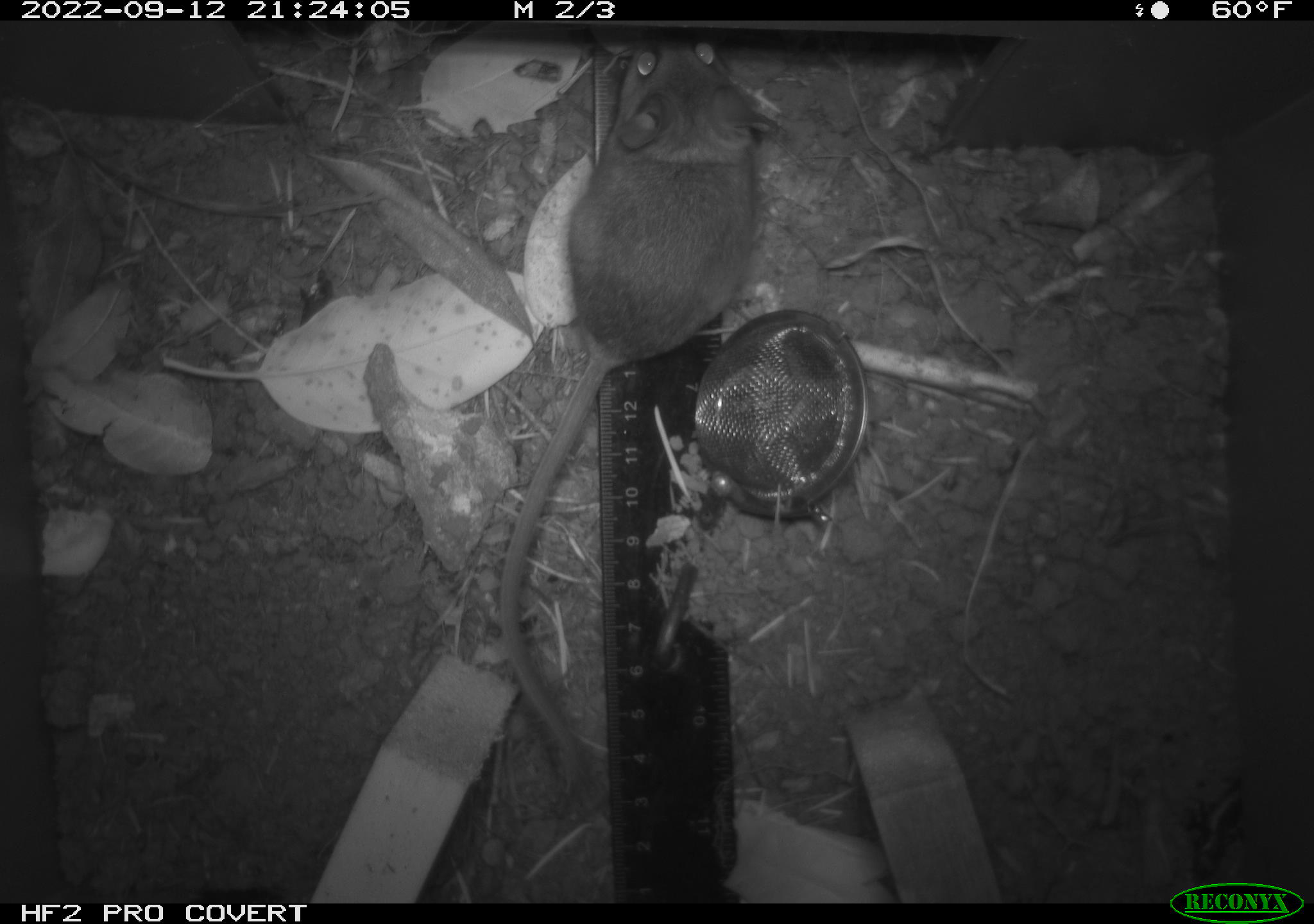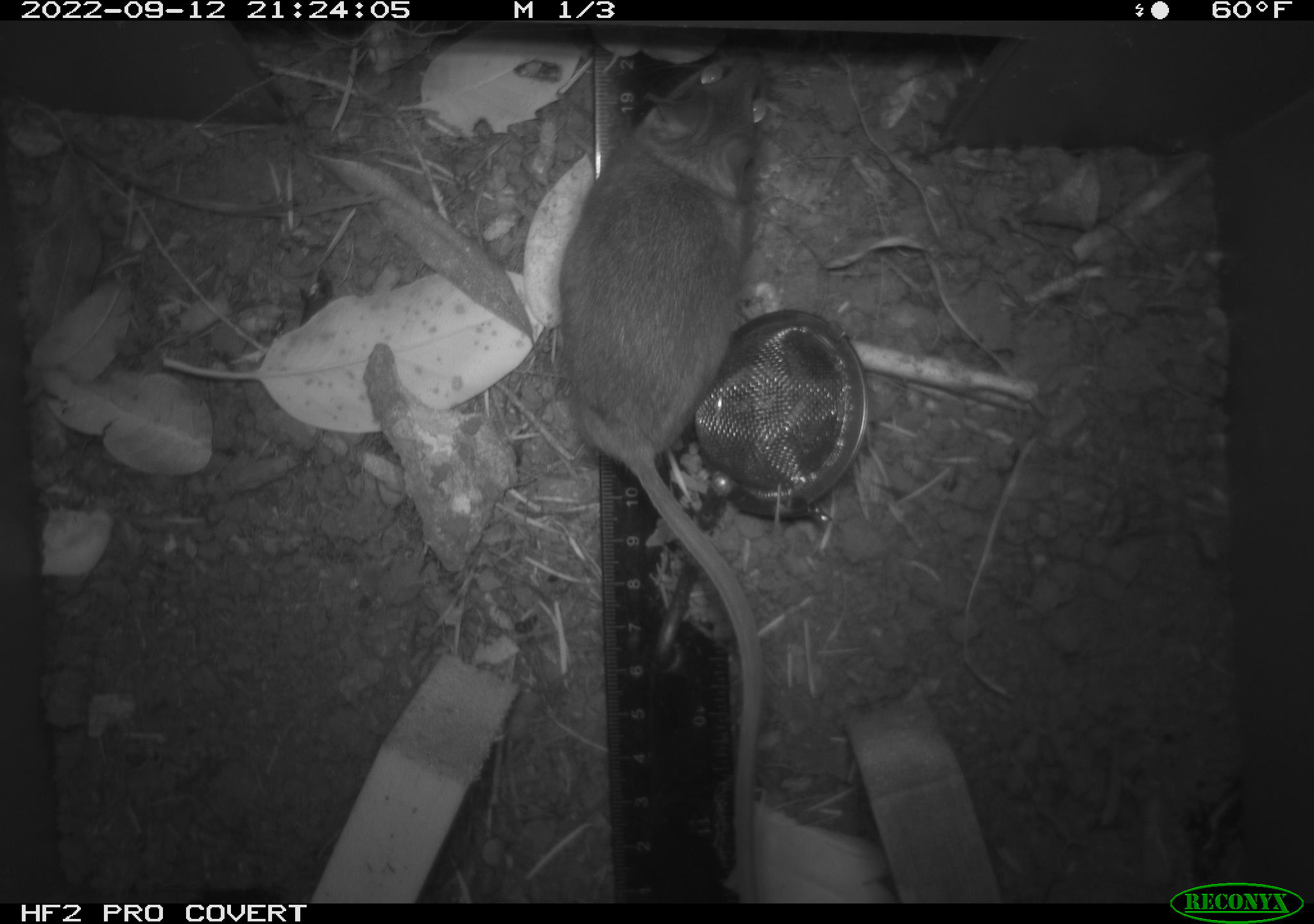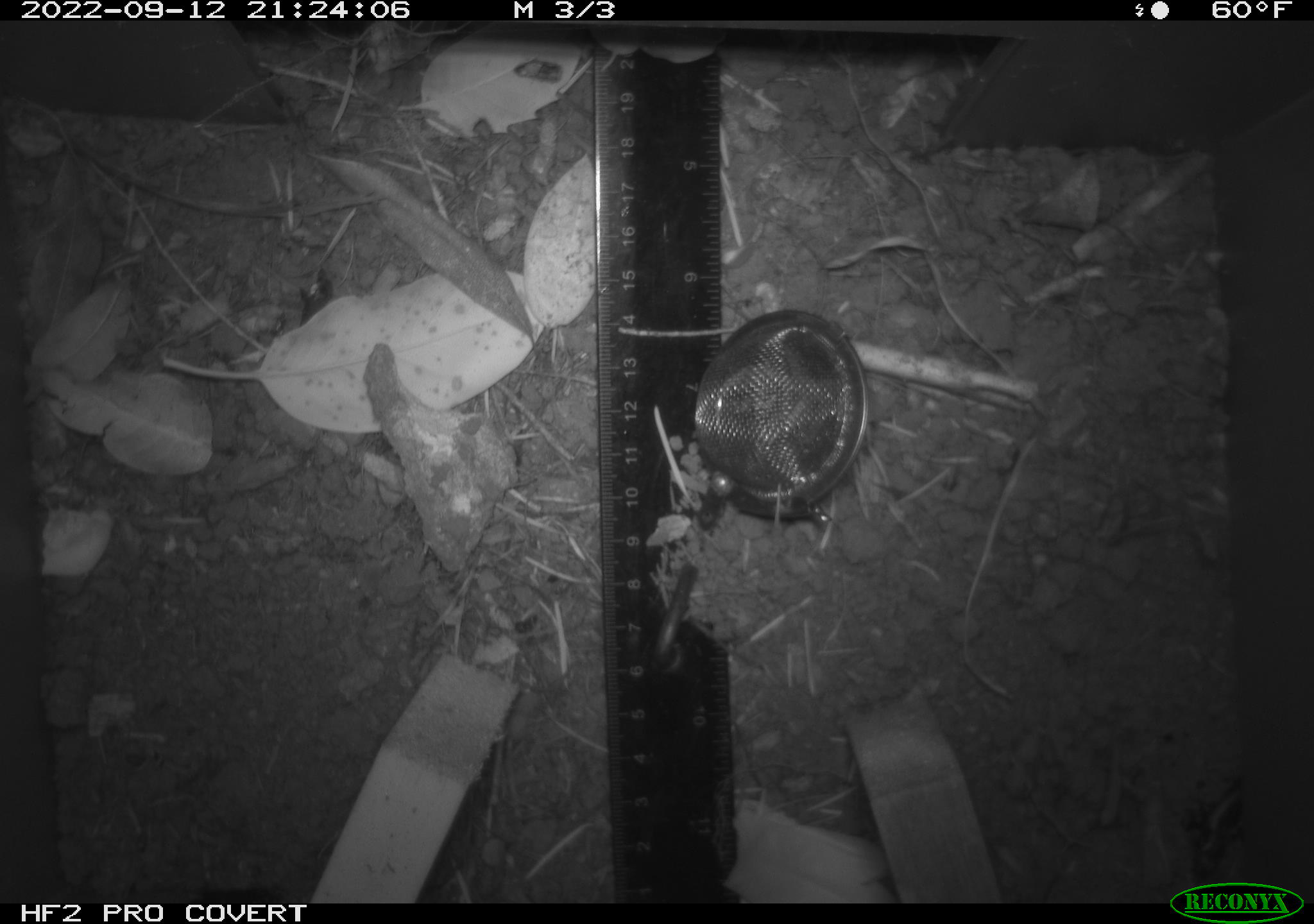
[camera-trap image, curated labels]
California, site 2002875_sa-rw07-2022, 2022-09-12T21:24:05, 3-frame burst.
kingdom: Animalia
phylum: Chordata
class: Mammalia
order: Rodentia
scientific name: Rodentia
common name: mouse species